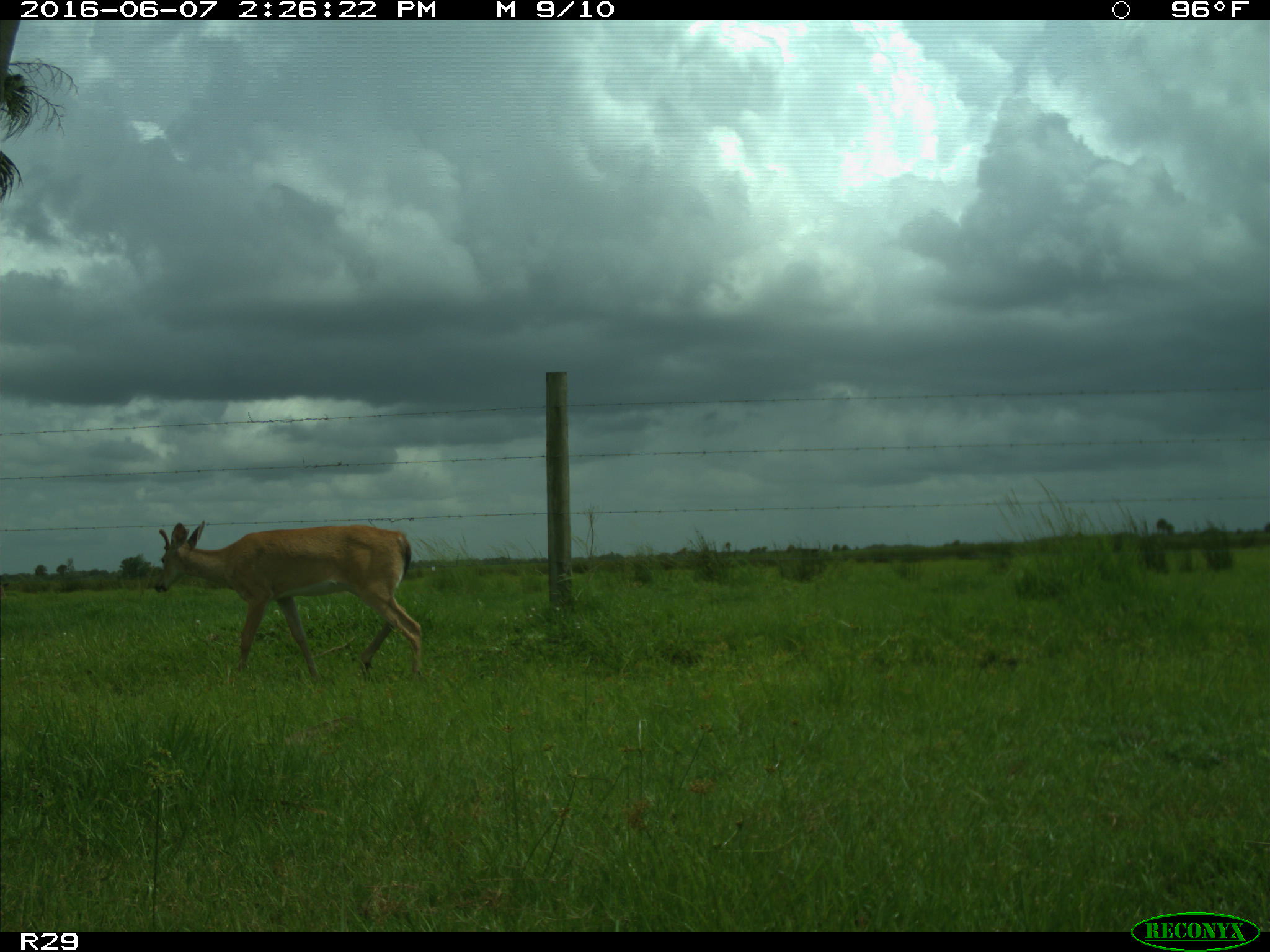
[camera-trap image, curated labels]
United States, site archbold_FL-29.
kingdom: Animalia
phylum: Chordata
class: Mammalia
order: Artiodactyla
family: Cervidae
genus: Odocoileus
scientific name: Odocoileus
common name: deer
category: unidentified deer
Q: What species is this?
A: Unidentified deer (deer) (Odocoileus).